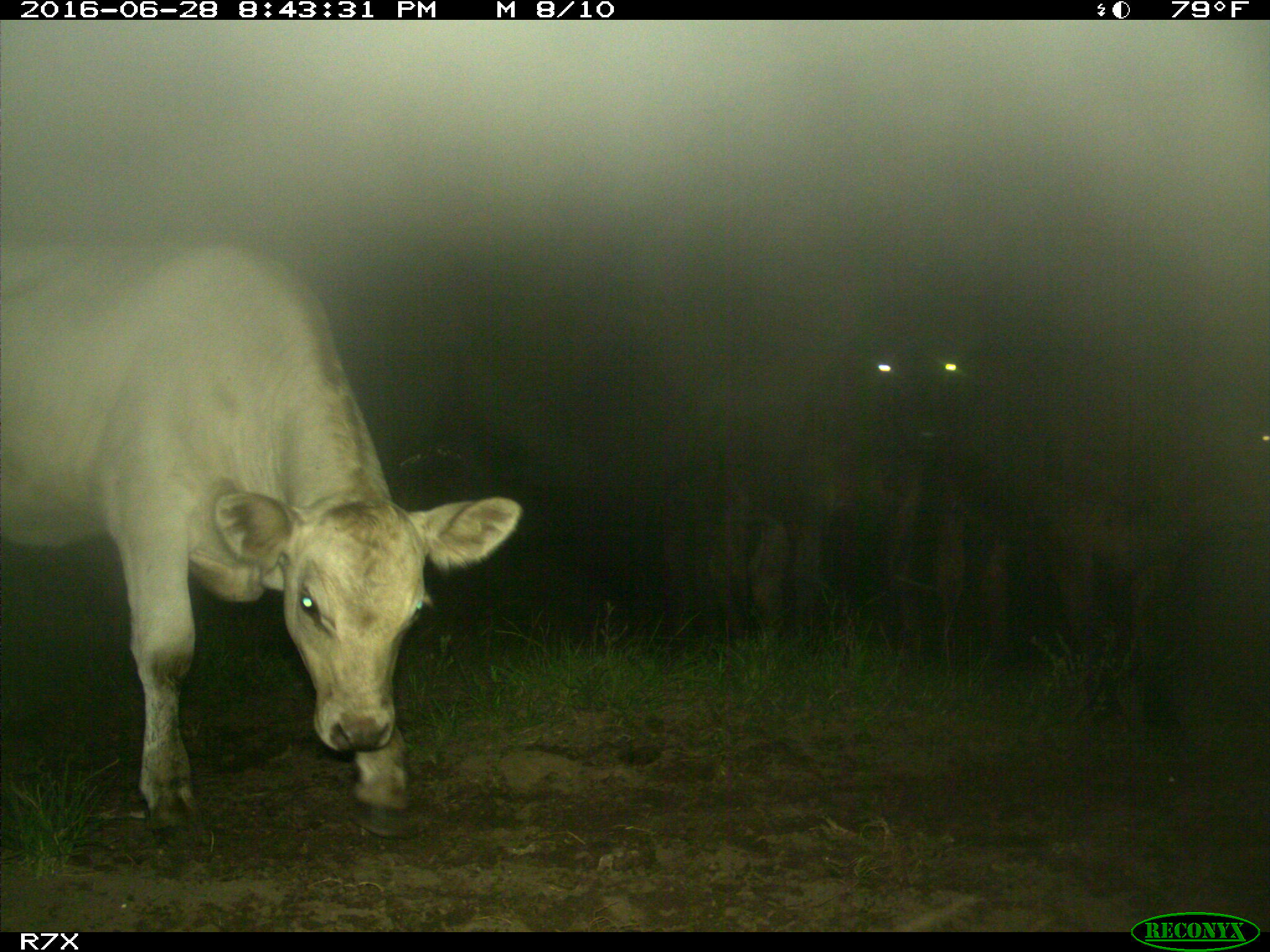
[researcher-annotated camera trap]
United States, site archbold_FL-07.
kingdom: Animalia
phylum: Chordata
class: Mammalia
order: Artiodactyla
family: Bovidae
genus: Bos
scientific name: Bos taurus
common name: domestic cow